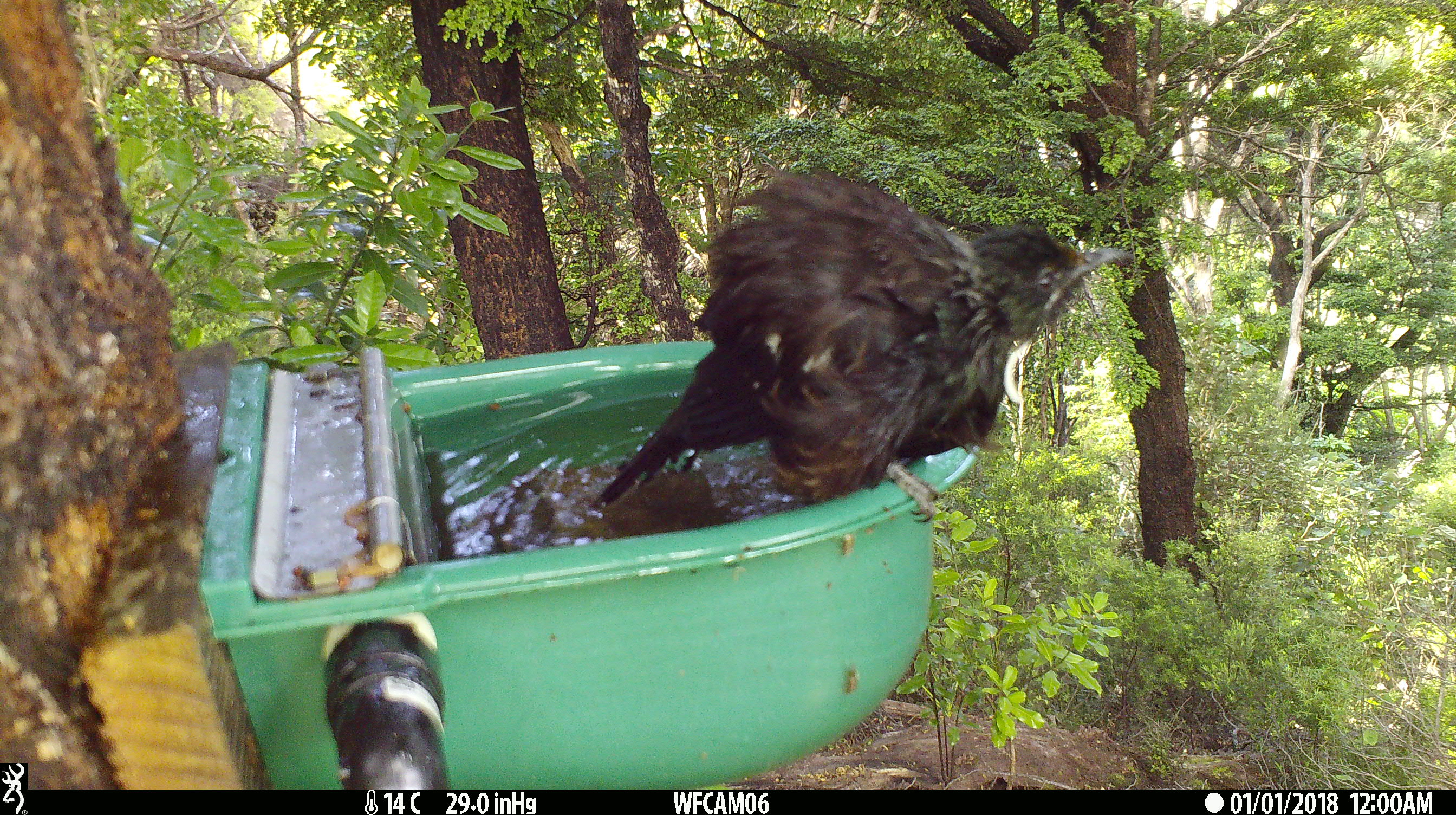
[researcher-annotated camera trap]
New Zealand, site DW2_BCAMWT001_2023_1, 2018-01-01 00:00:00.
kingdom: Animalia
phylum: Chordata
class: Aves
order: Passeriformes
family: Meliphagidae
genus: Prosthemadera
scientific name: Prosthemadera novaeseelandiae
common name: tui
Tui (Prosthemadera novaeseelandiae).